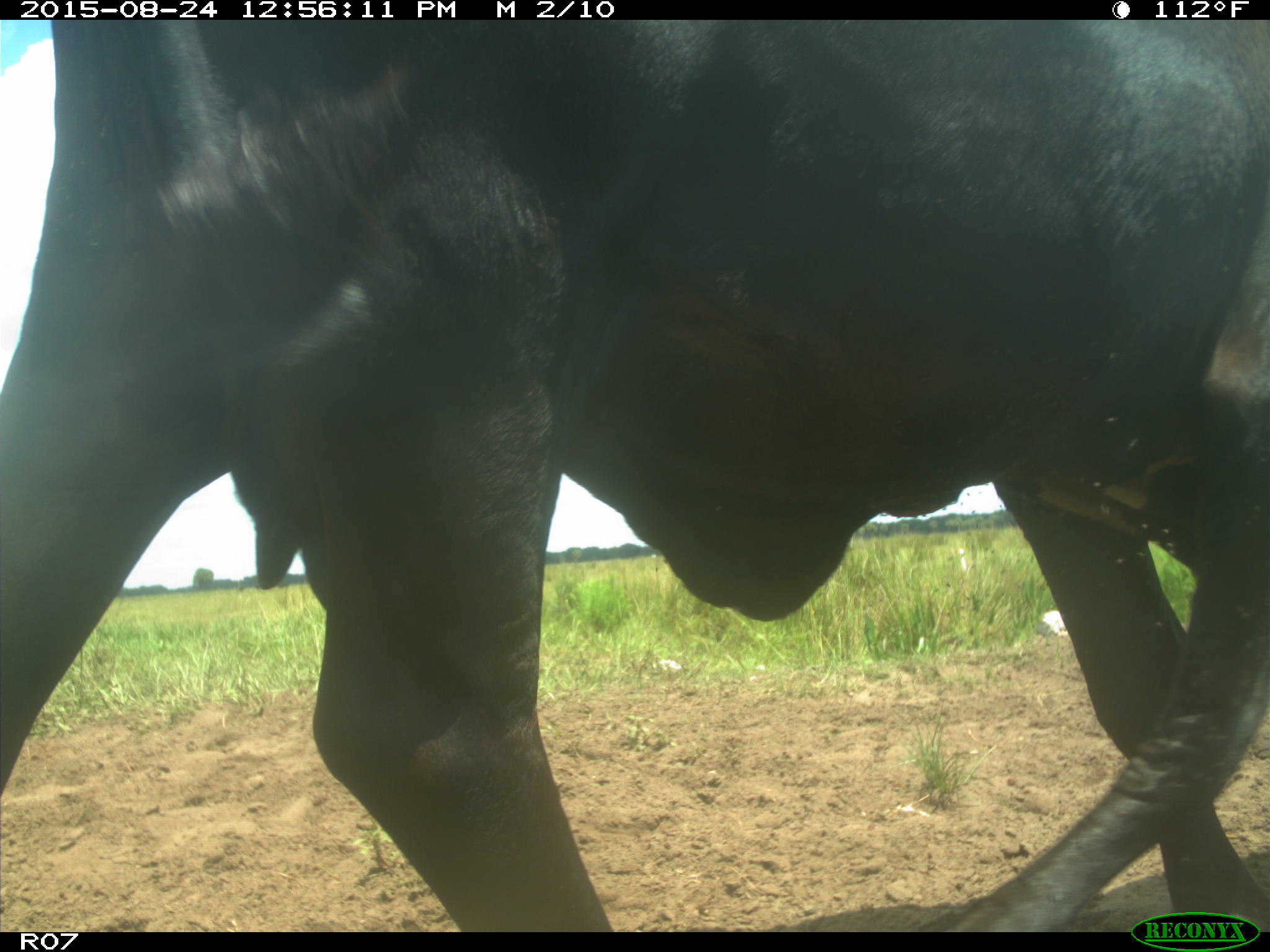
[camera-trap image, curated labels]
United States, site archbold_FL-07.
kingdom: Animalia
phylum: Chordata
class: Mammalia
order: Artiodactyla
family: Bovidae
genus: Bos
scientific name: Bos taurus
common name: domestic cow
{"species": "Bos taurus (domestic cow)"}